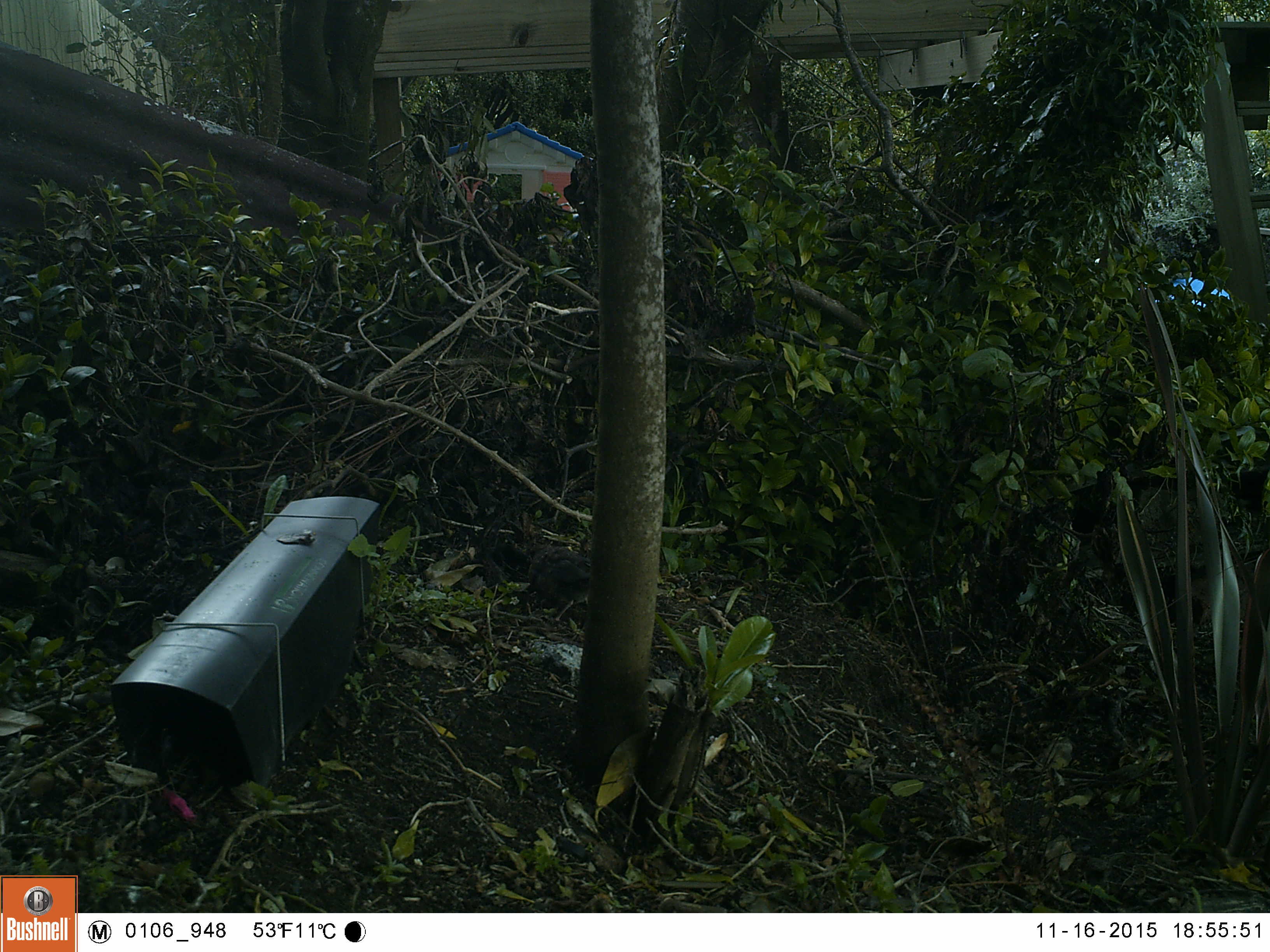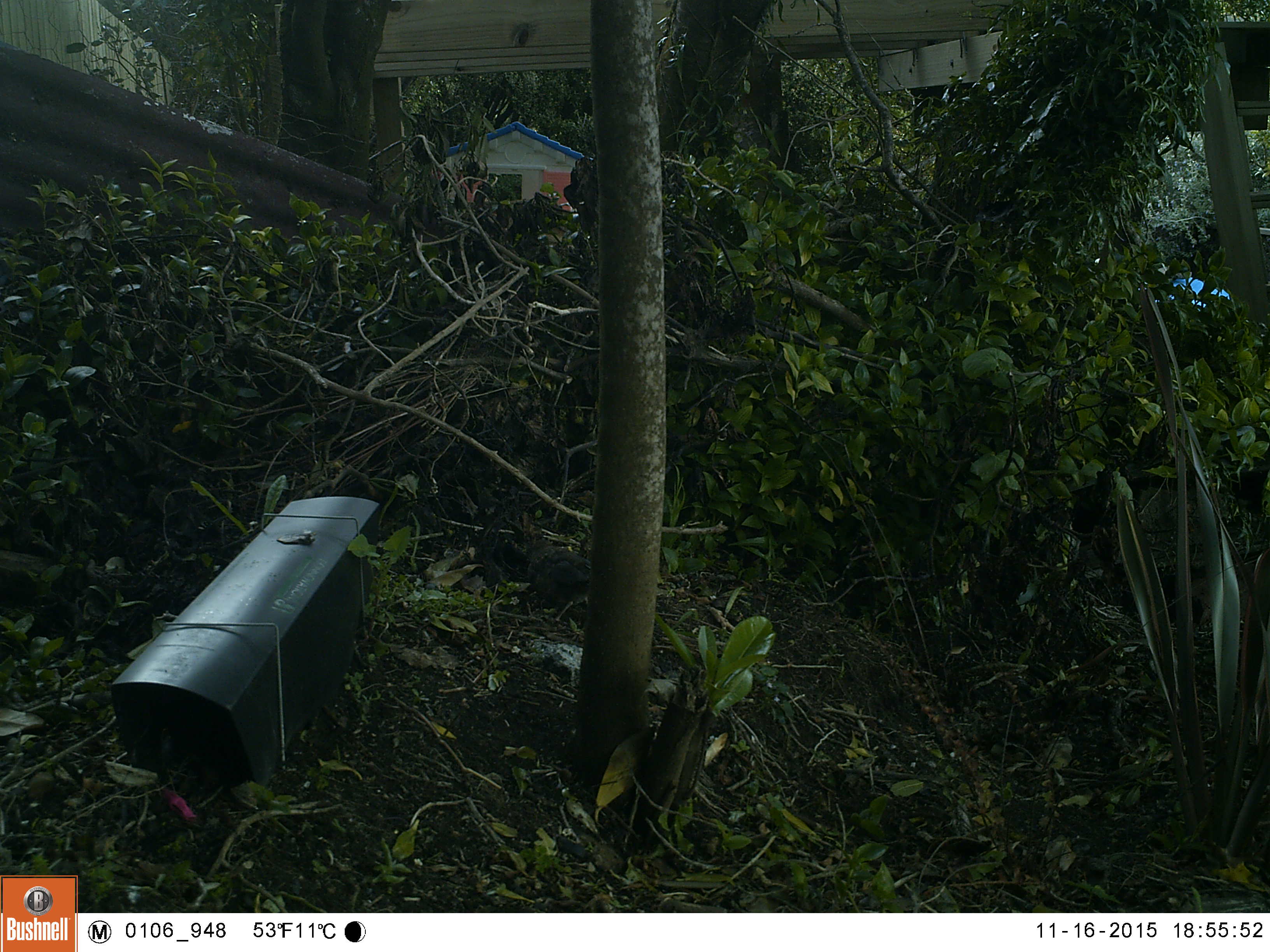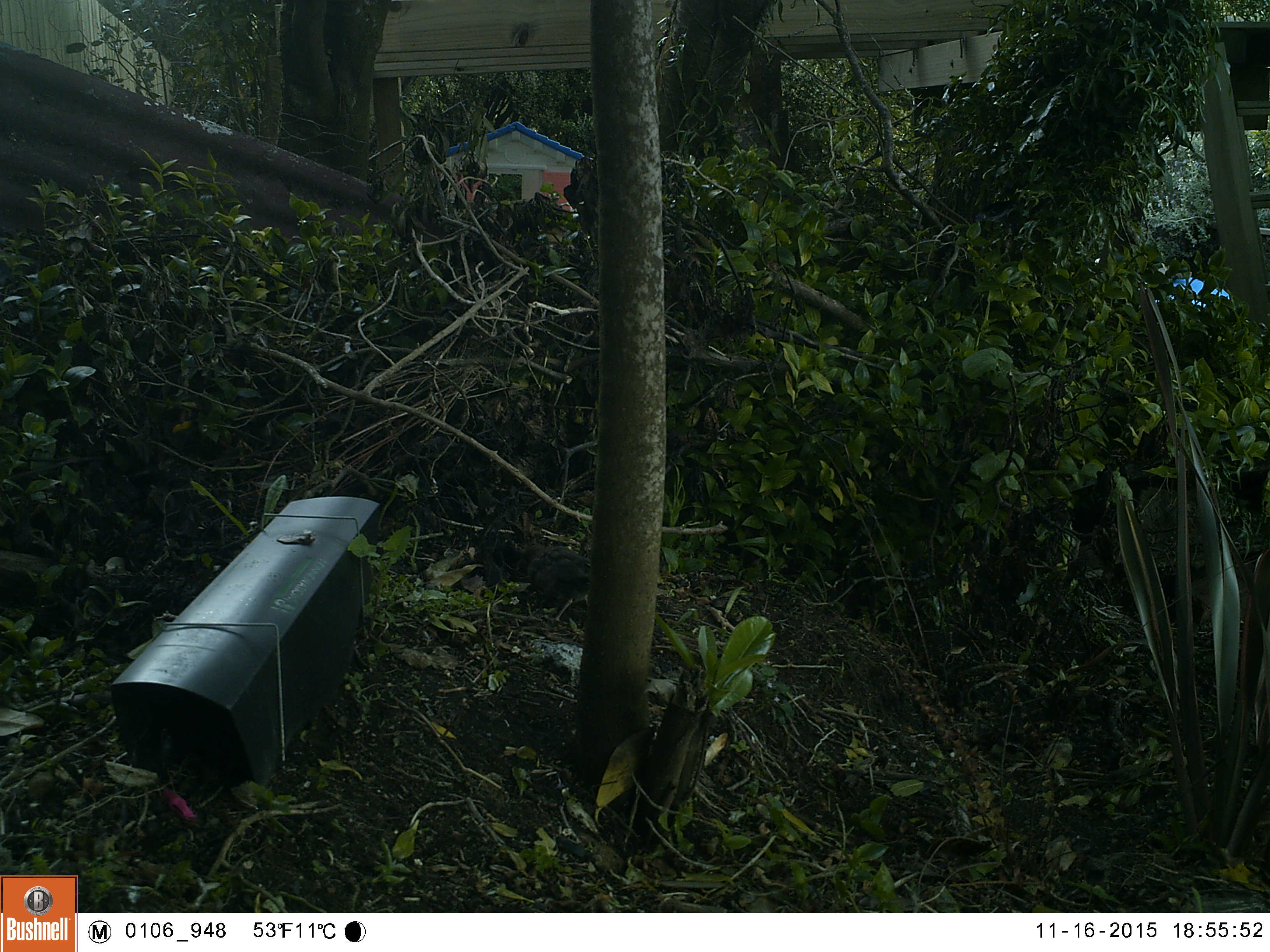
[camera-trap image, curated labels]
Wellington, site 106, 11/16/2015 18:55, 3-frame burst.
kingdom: Animalia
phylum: Chordata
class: Aves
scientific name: Aves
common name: bird